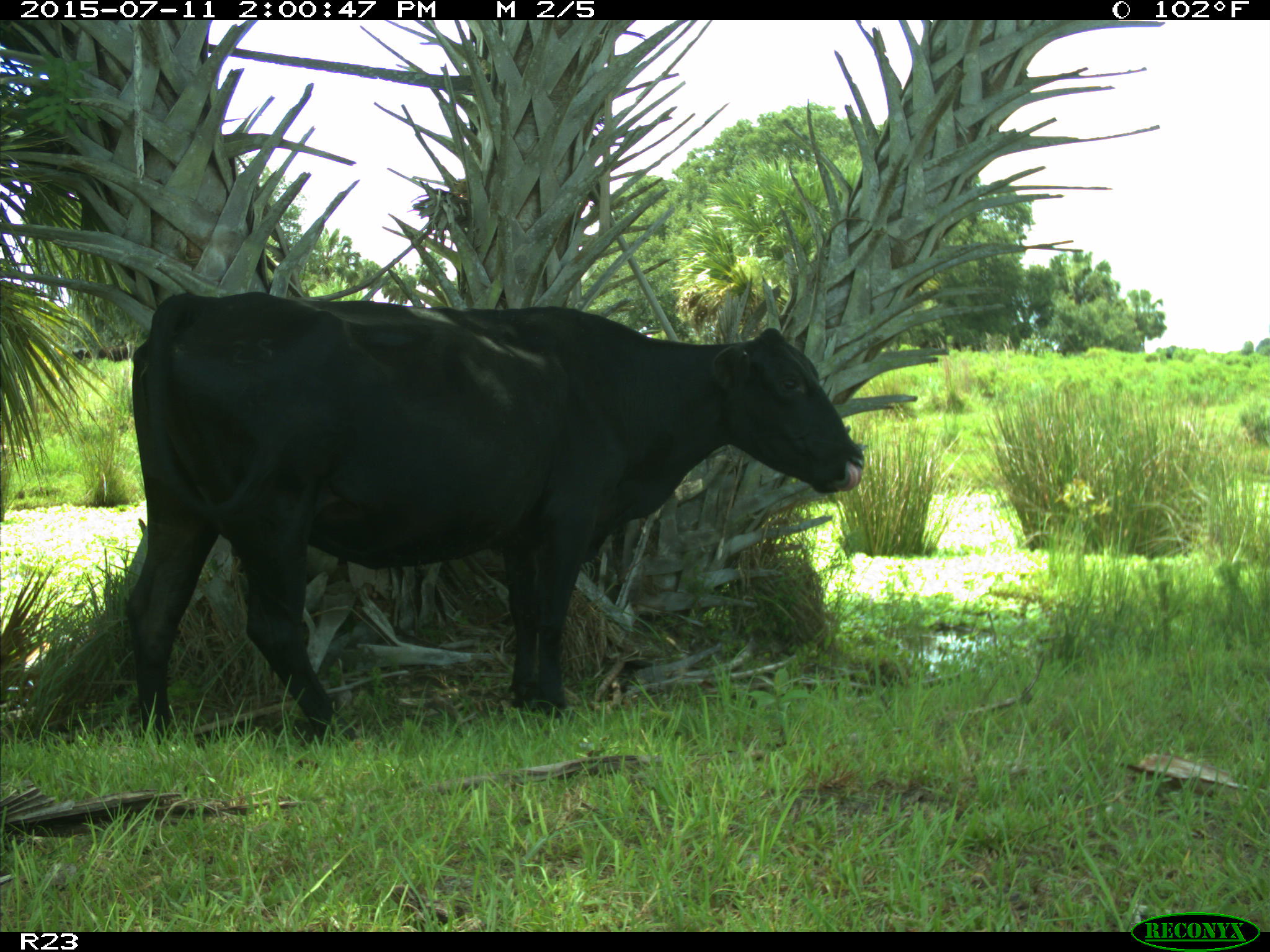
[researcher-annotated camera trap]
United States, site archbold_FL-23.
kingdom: Animalia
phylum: Chordata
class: Mammalia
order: Artiodactyla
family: Bovidae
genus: Bos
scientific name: Bos taurus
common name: domestic cow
Bos taurus (domestic cow).